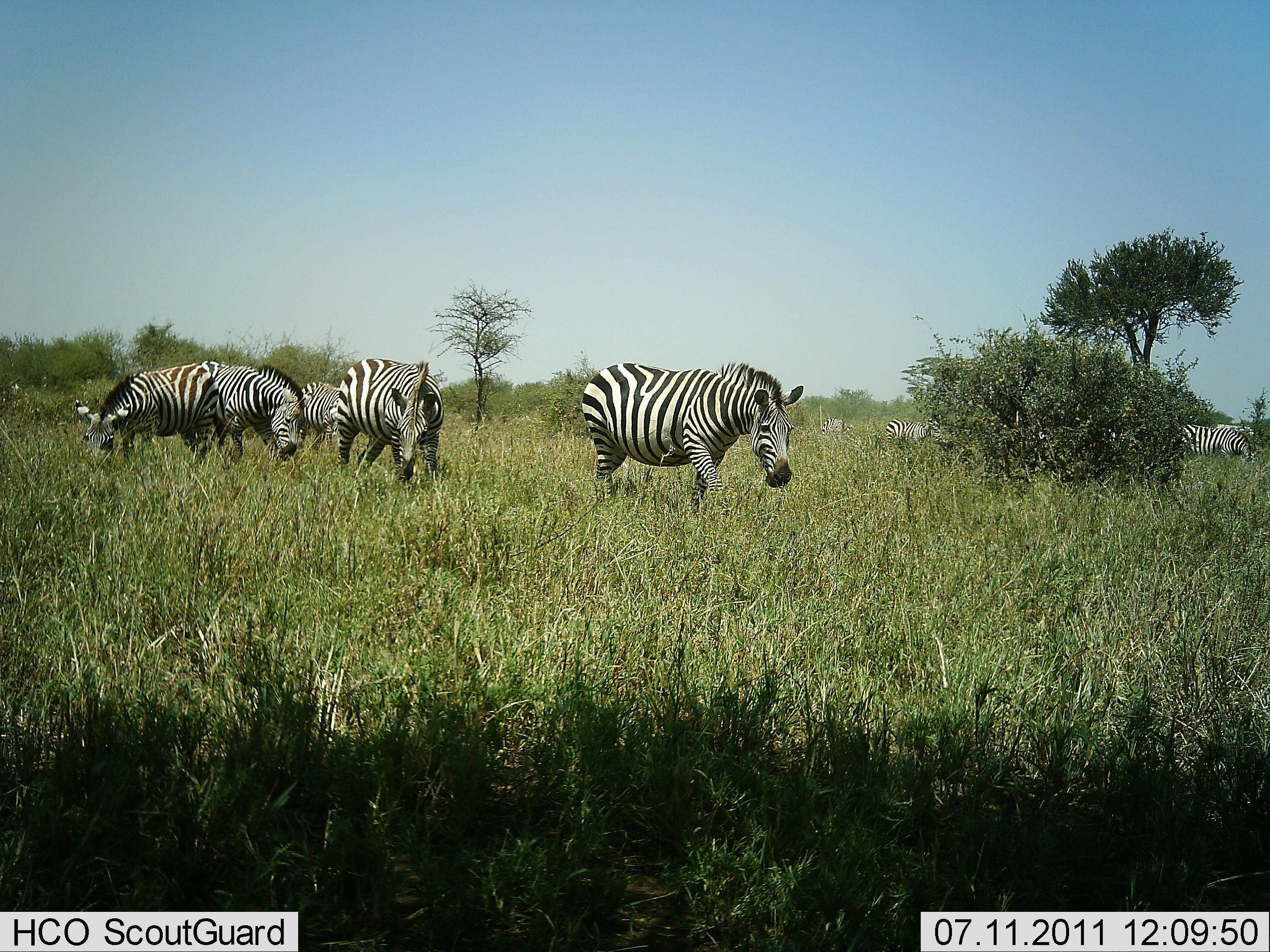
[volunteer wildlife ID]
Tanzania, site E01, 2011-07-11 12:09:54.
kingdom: Animalia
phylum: Chordata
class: Mammalia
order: Perissodactyla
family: Equidae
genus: Equus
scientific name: Equus quagga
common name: plains zebra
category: zebra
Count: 5.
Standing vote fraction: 27%.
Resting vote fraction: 0%.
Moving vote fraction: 45%.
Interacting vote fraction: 0%.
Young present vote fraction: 0%.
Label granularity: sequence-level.